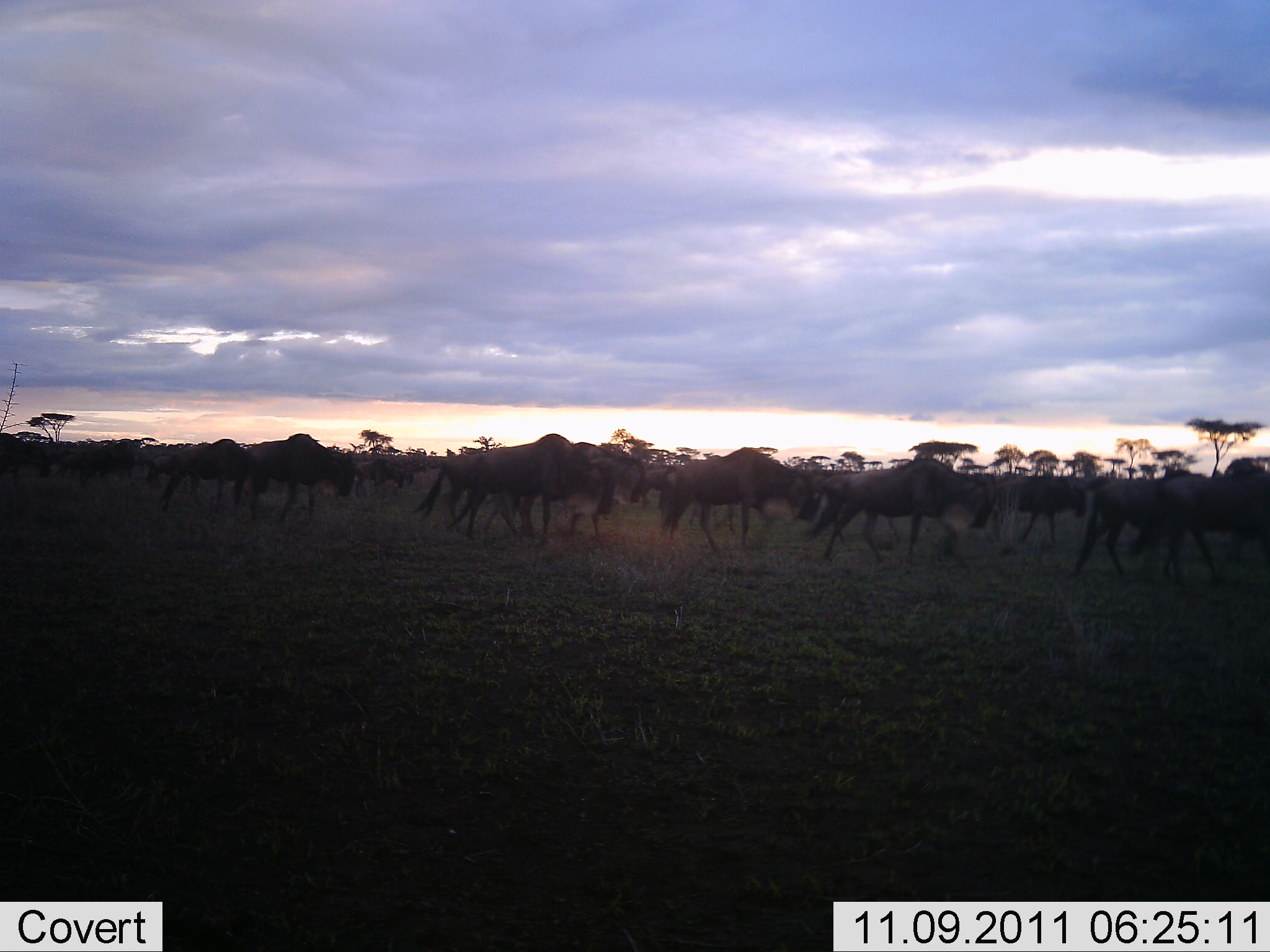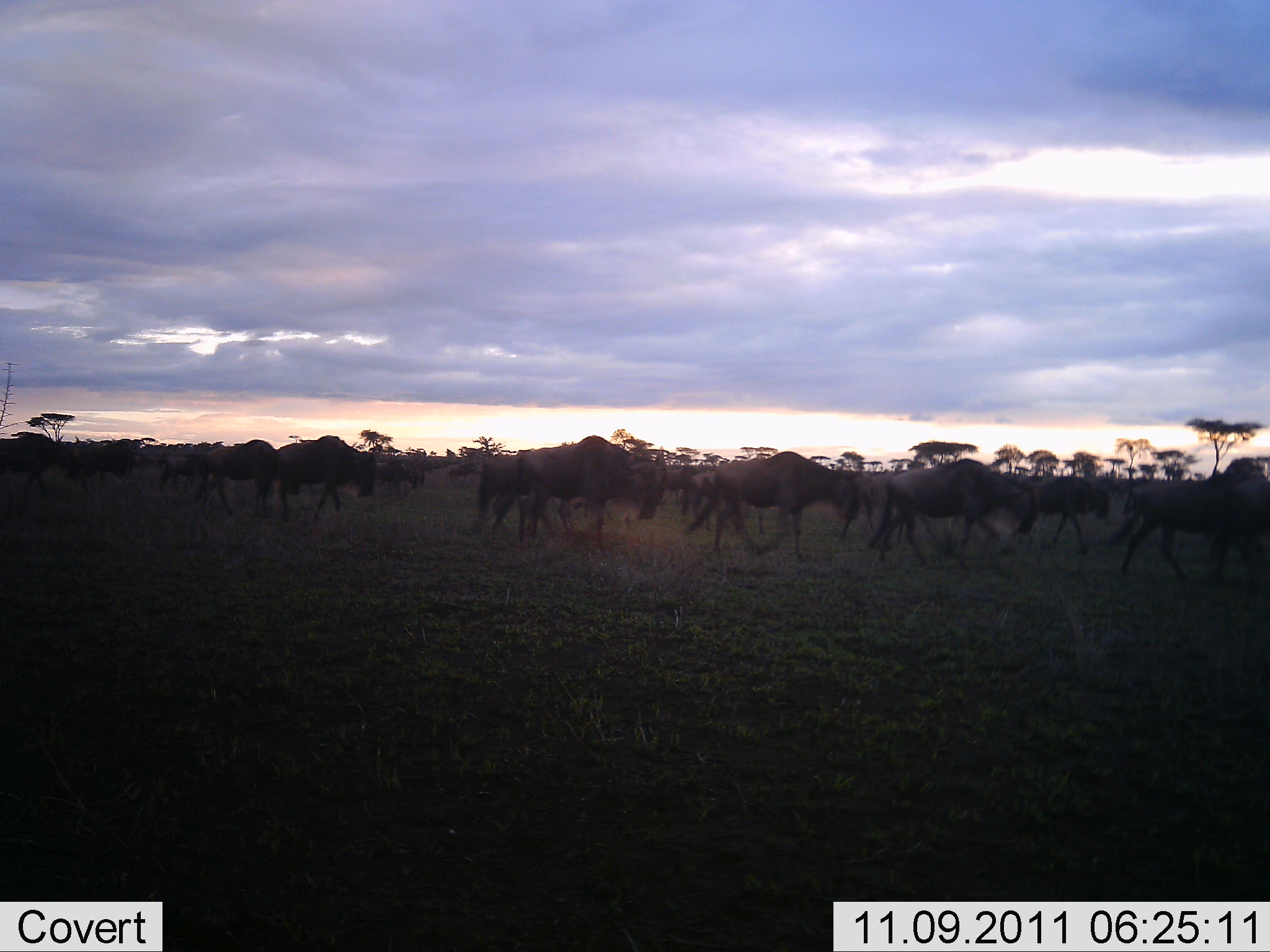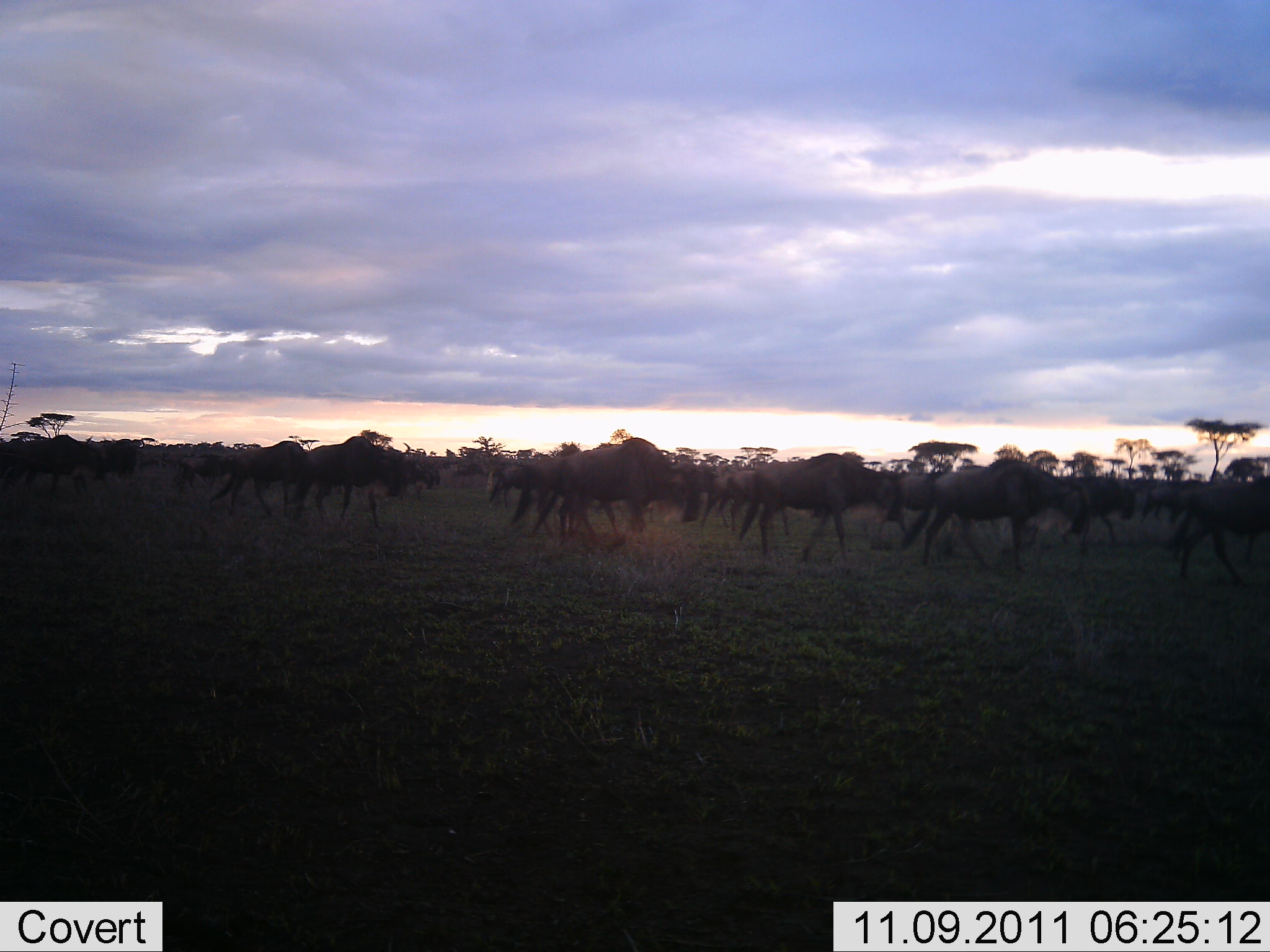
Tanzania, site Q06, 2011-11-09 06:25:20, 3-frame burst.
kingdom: Animalia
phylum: Chordata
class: Mammalia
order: Artiodactyla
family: Bovidae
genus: Connochaetes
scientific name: Connochaetes taurinus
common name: blue wildebeest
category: wildebeest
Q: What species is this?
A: Wildebeest (blue wildebeest) (Connochaetes taurinus).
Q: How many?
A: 11-50.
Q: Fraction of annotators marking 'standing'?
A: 8%.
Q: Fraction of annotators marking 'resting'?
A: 0%.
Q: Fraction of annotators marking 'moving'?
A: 100%.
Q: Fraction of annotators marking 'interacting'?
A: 0%.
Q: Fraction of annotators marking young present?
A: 0%.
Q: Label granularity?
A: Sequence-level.